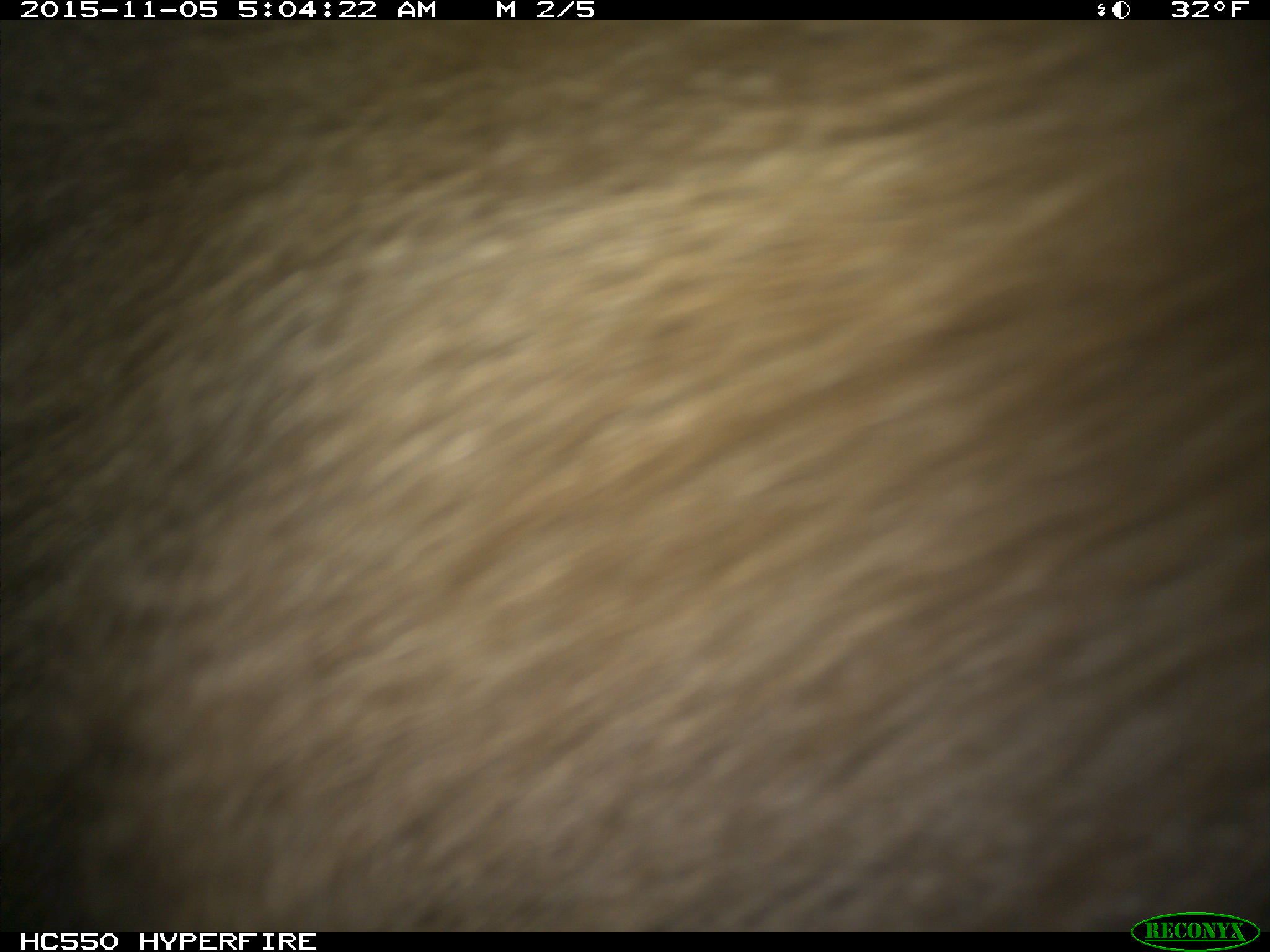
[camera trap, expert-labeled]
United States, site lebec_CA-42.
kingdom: Animalia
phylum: Chordata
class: Mammalia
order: Carnivora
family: Ursidae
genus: Ursus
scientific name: Ursus americanus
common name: american black bear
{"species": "Ursus americanus (american black bear)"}